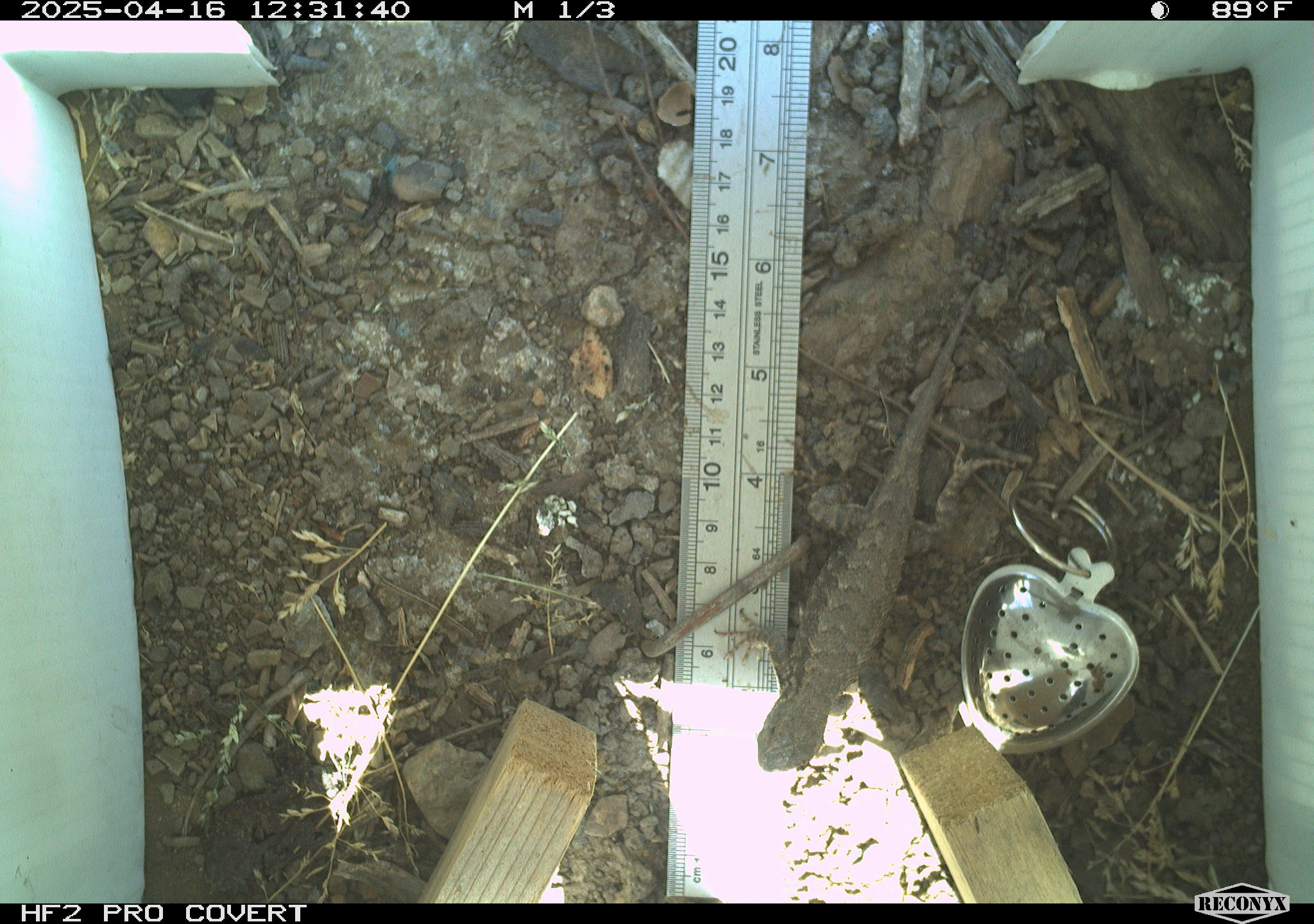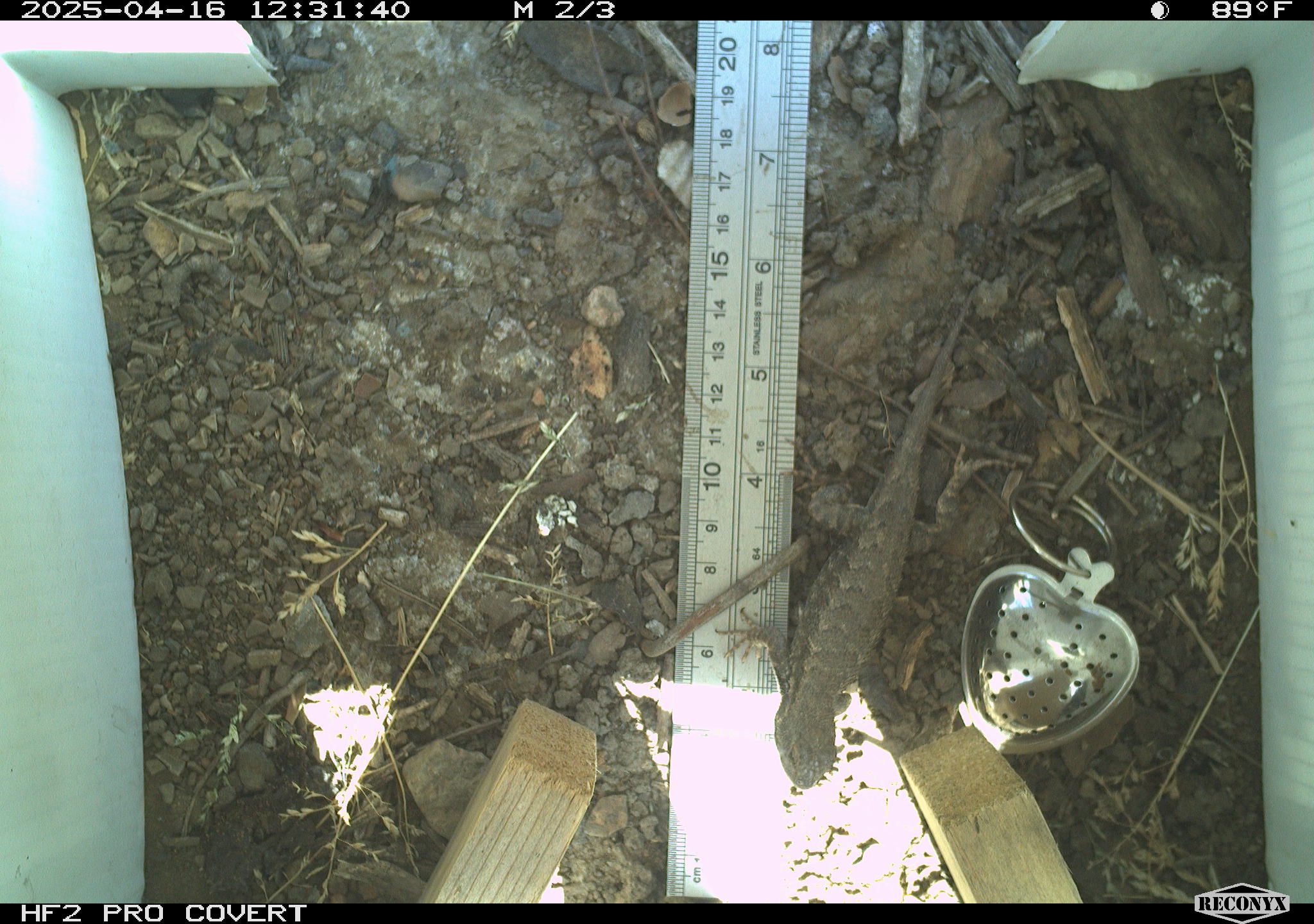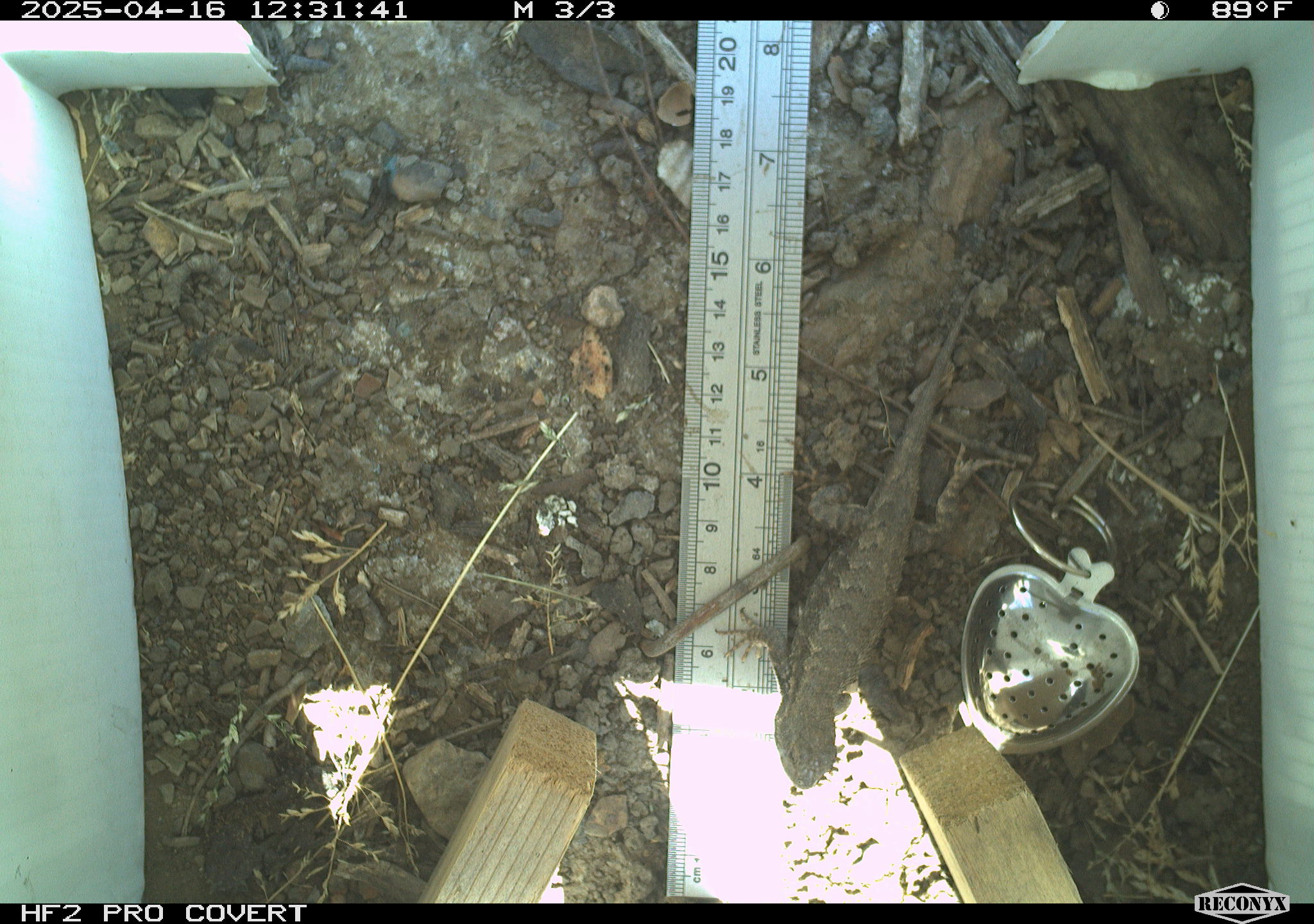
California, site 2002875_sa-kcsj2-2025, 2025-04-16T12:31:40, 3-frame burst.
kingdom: Animalia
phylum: Chordata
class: Reptilia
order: Squamata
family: Phrynosomatidae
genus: Sceloporus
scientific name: Sceloporus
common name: spiny lizards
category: sceloporus species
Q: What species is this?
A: Sceloporus species (spiny lizards) (Sceloporus).